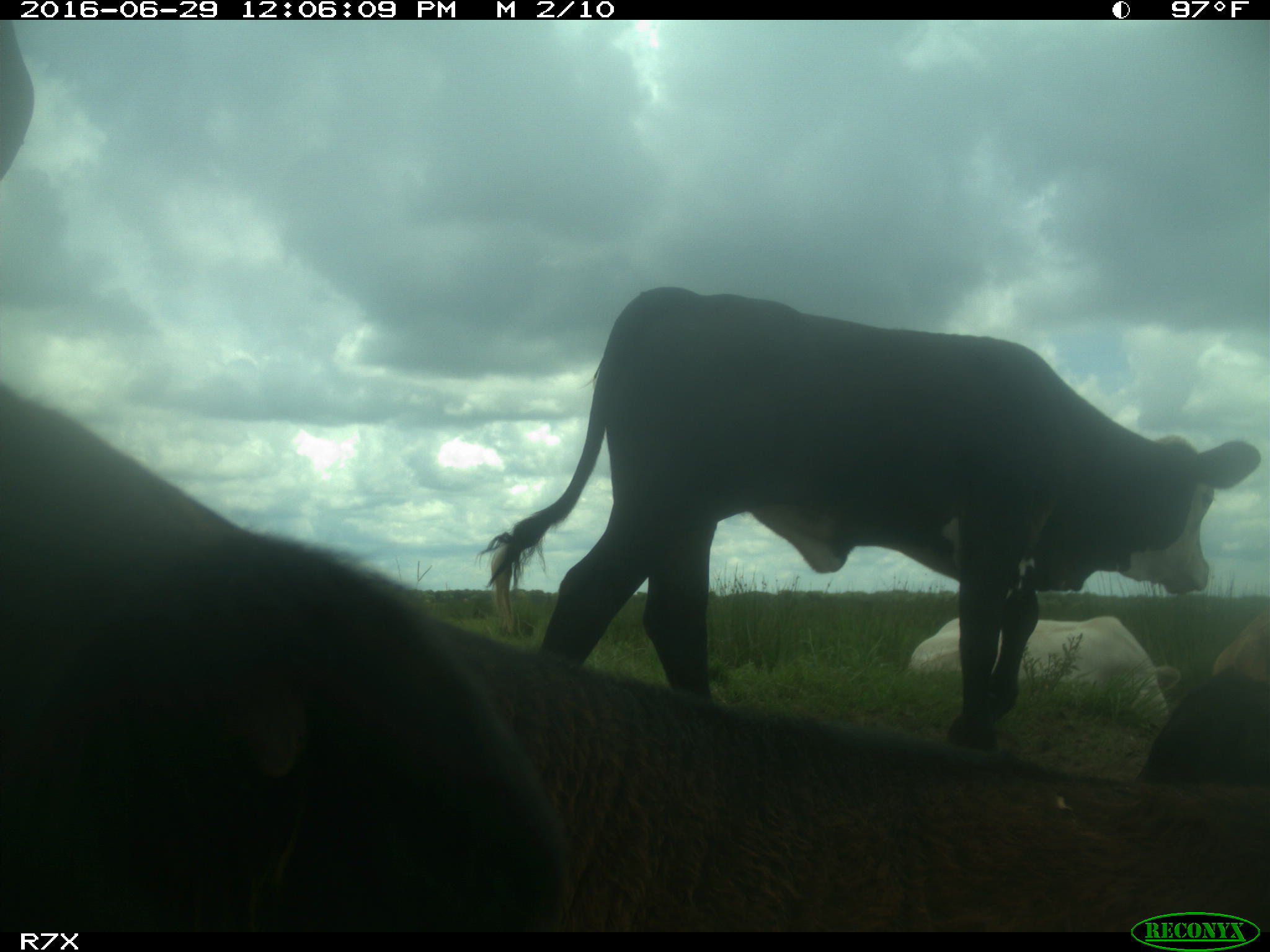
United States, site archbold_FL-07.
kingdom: Animalia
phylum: Chordata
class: Mammalia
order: Artiodactyla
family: Bovidae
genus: Bos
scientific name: Bos taurus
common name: domestic cow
Bos taurus (domestic cow).